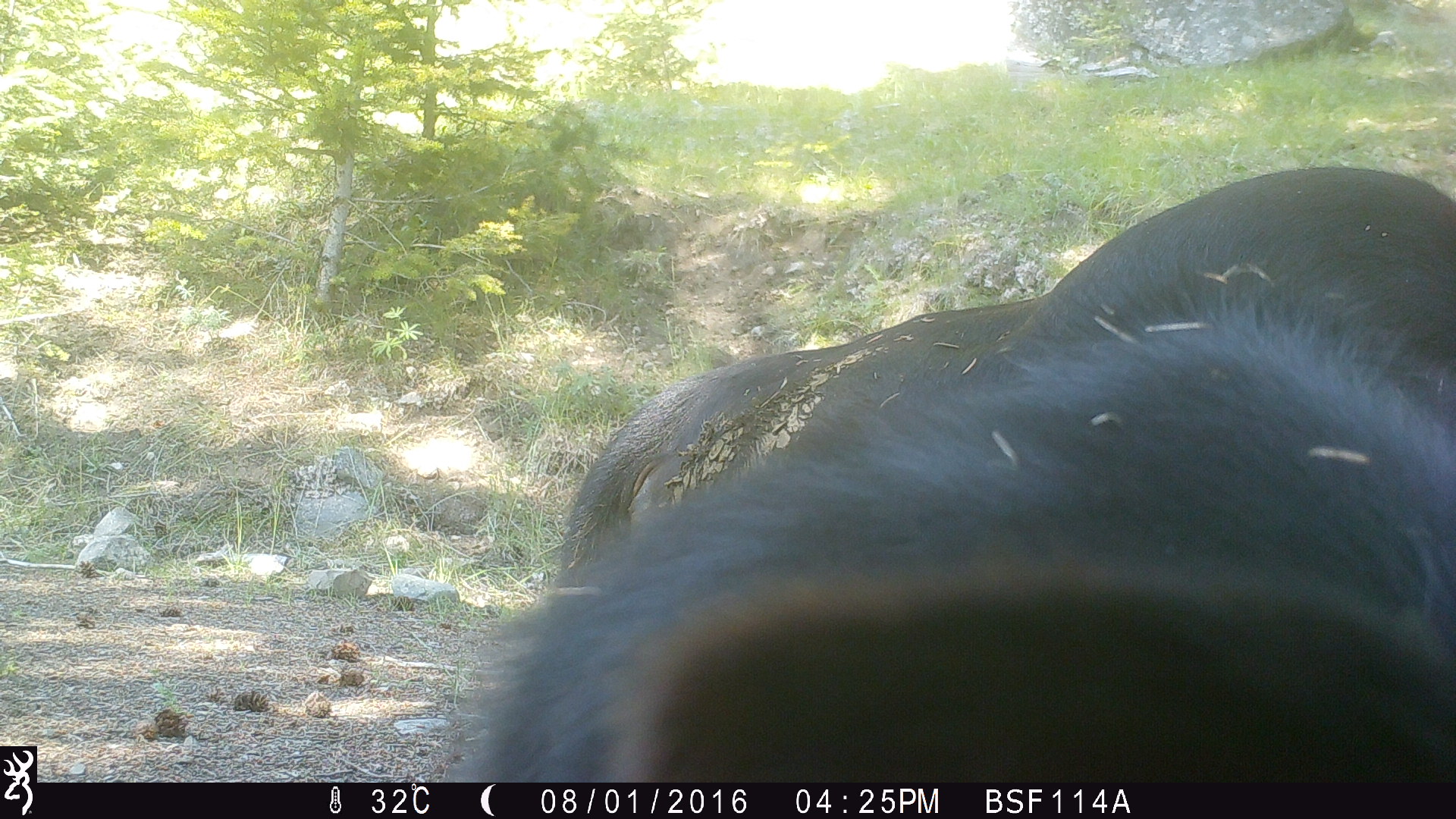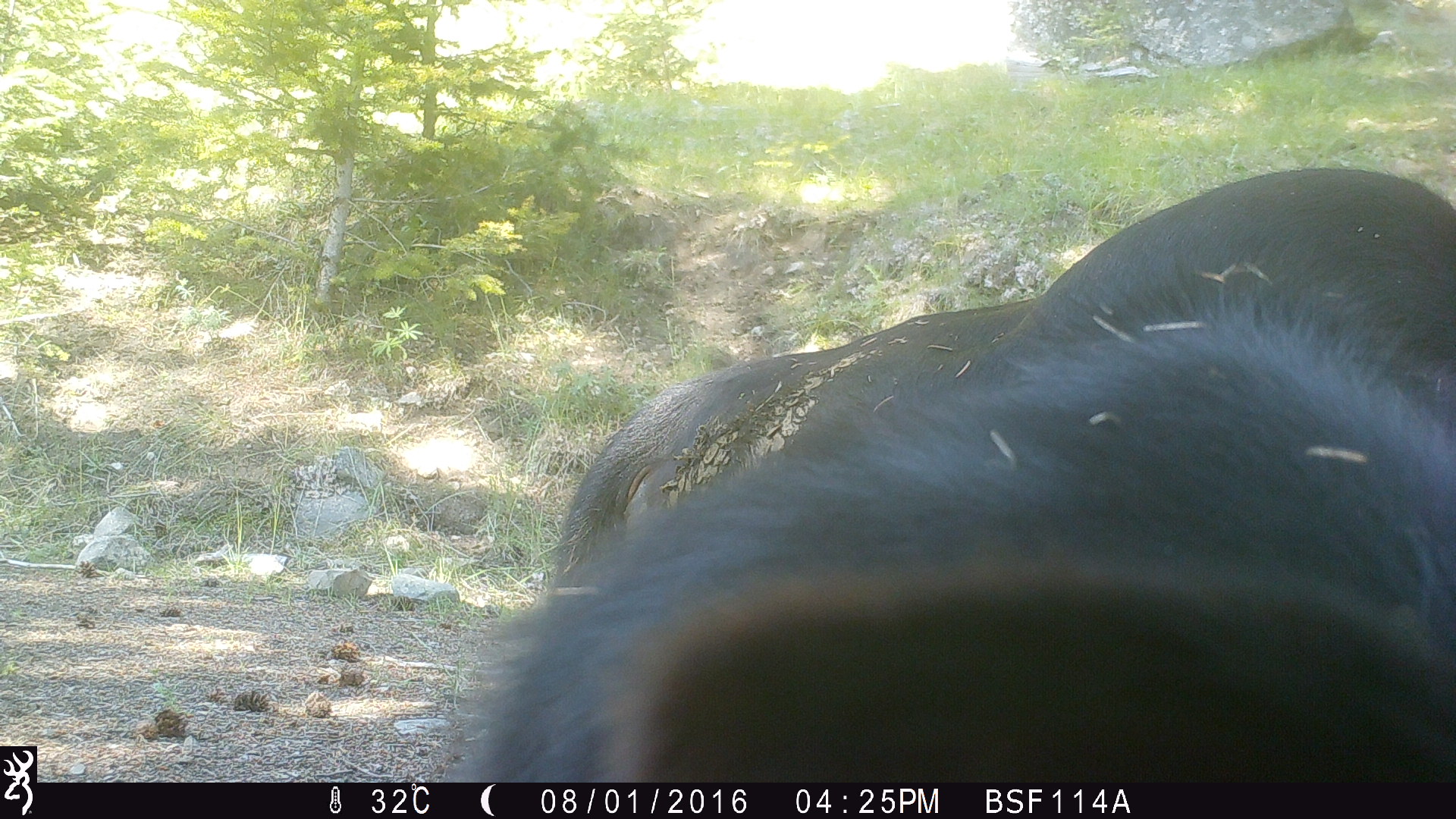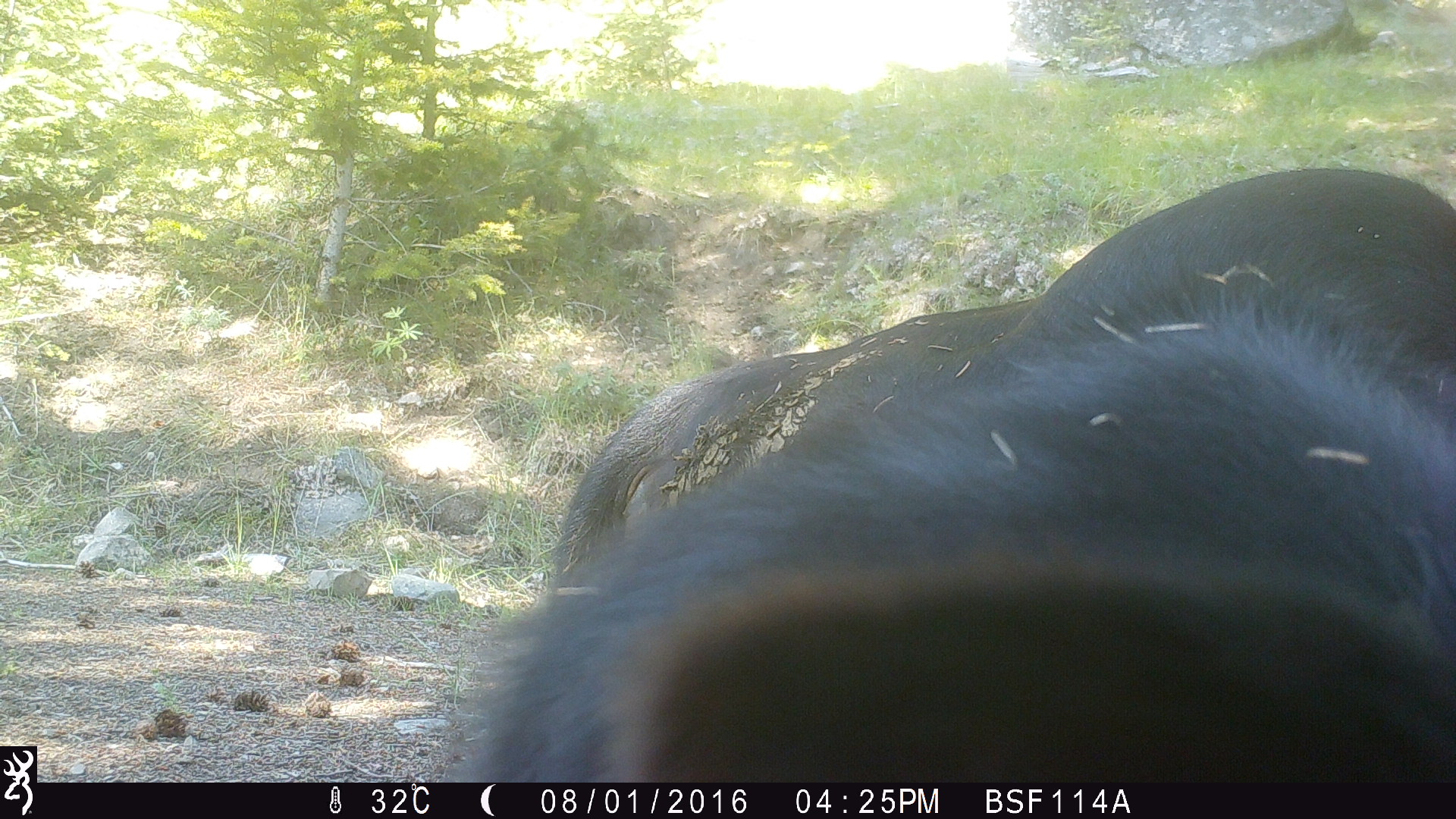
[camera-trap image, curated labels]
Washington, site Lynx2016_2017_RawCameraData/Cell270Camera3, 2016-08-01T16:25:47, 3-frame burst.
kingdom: Animalia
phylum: Chordata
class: Mammalia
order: Artiodactyla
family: Bovidae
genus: Bos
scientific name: Bos taurus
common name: domestic cattle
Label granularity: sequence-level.